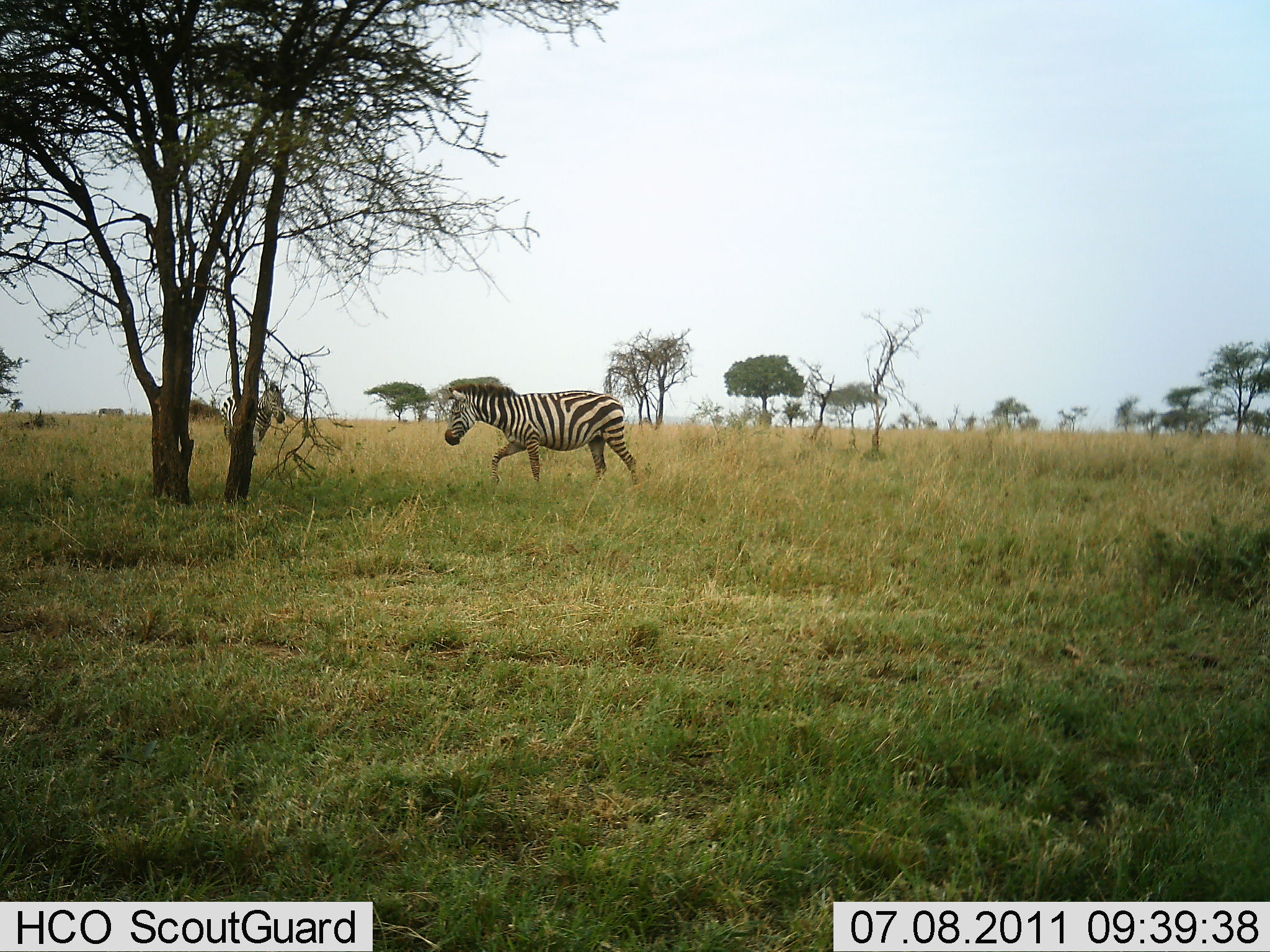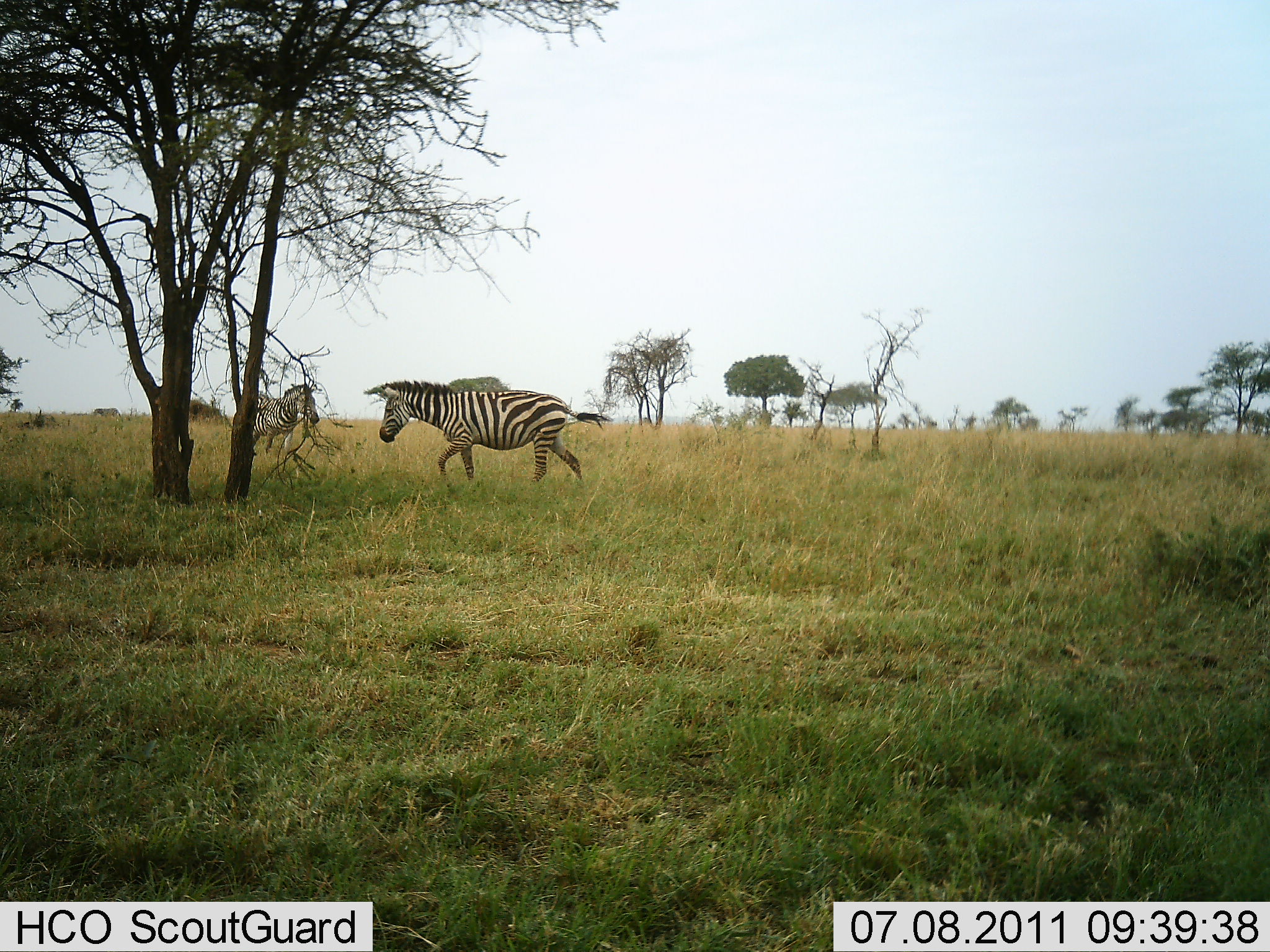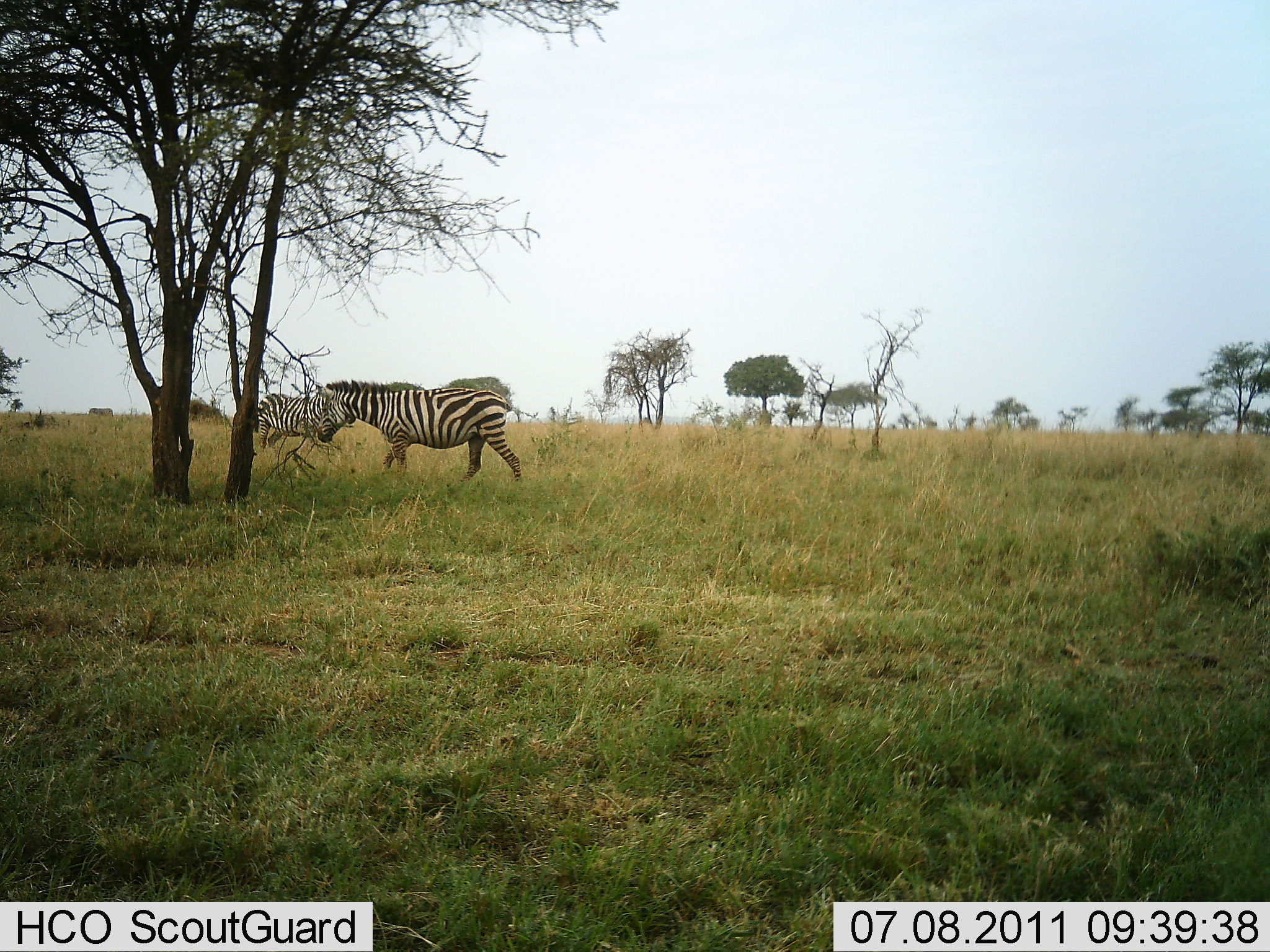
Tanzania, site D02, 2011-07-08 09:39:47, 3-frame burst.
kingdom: Animalia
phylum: Chordata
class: Mammalia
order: Perissodactyla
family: Equidae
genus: Equus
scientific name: Equus quagga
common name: plains zebra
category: zebra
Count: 2.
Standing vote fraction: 25%.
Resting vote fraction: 0%.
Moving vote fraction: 100%.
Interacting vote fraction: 0%.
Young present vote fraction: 0%.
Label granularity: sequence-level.